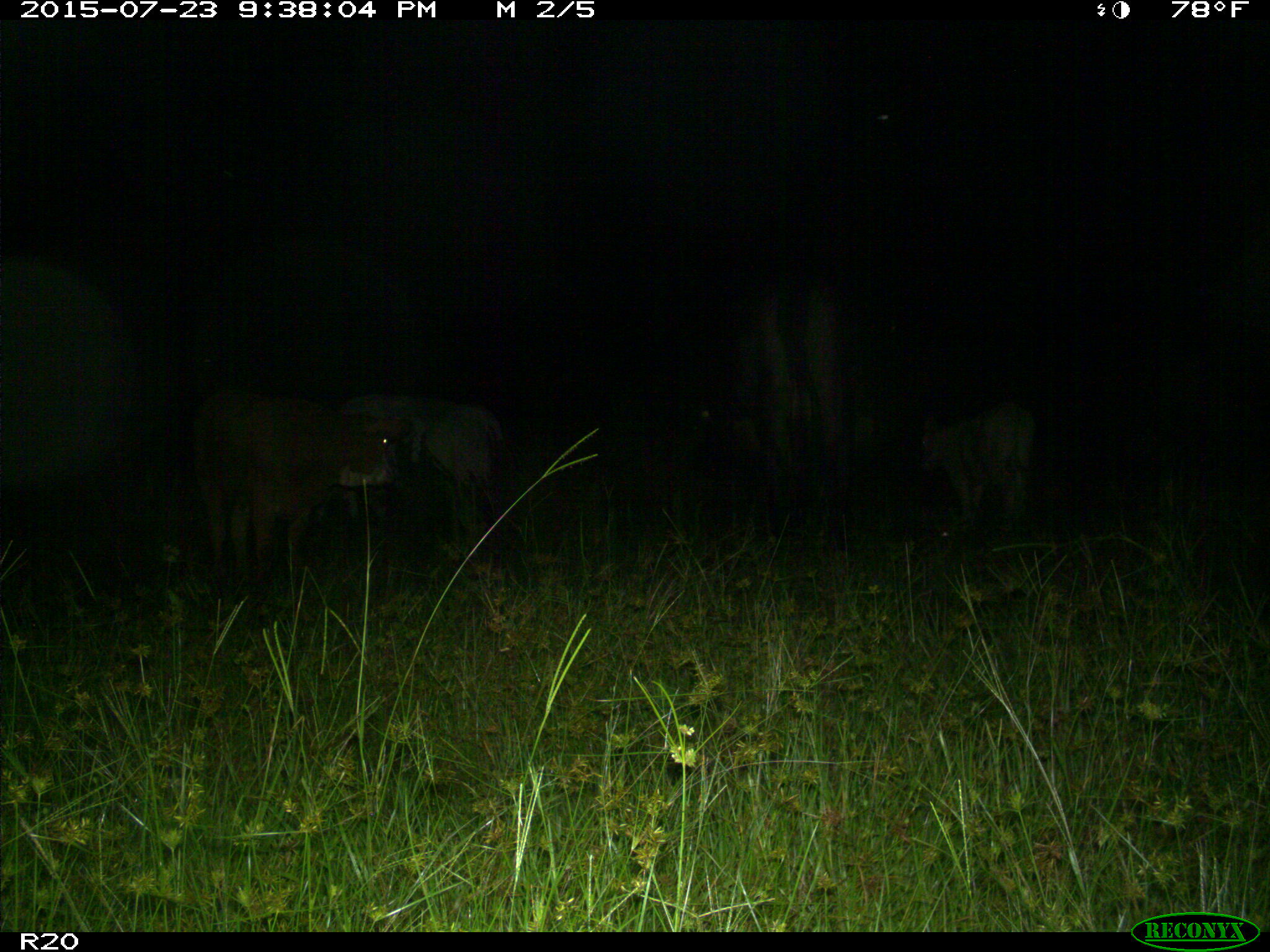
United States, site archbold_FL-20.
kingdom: Animalia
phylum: Chordata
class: Mammalia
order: Artiodactyla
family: Bovidae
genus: Bos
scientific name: Bos taurus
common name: domestic cow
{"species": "Bos taurus (domestic cow)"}